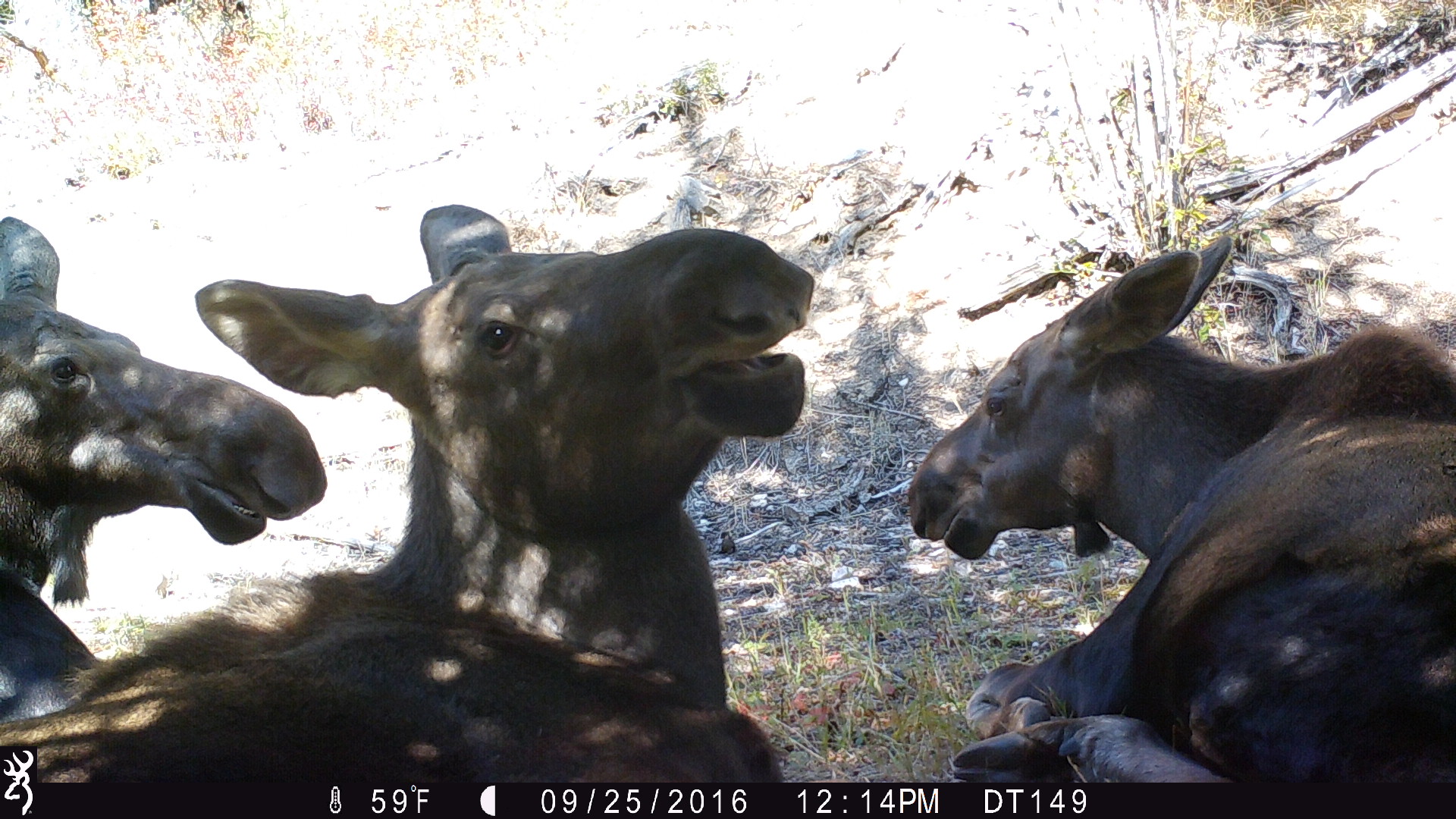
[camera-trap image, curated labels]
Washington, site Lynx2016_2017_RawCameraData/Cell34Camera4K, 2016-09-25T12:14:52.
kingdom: Animalia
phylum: Chordata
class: Mammalia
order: Artiodactyla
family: Cervidae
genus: Alces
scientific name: Alces alces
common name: moose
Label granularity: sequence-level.